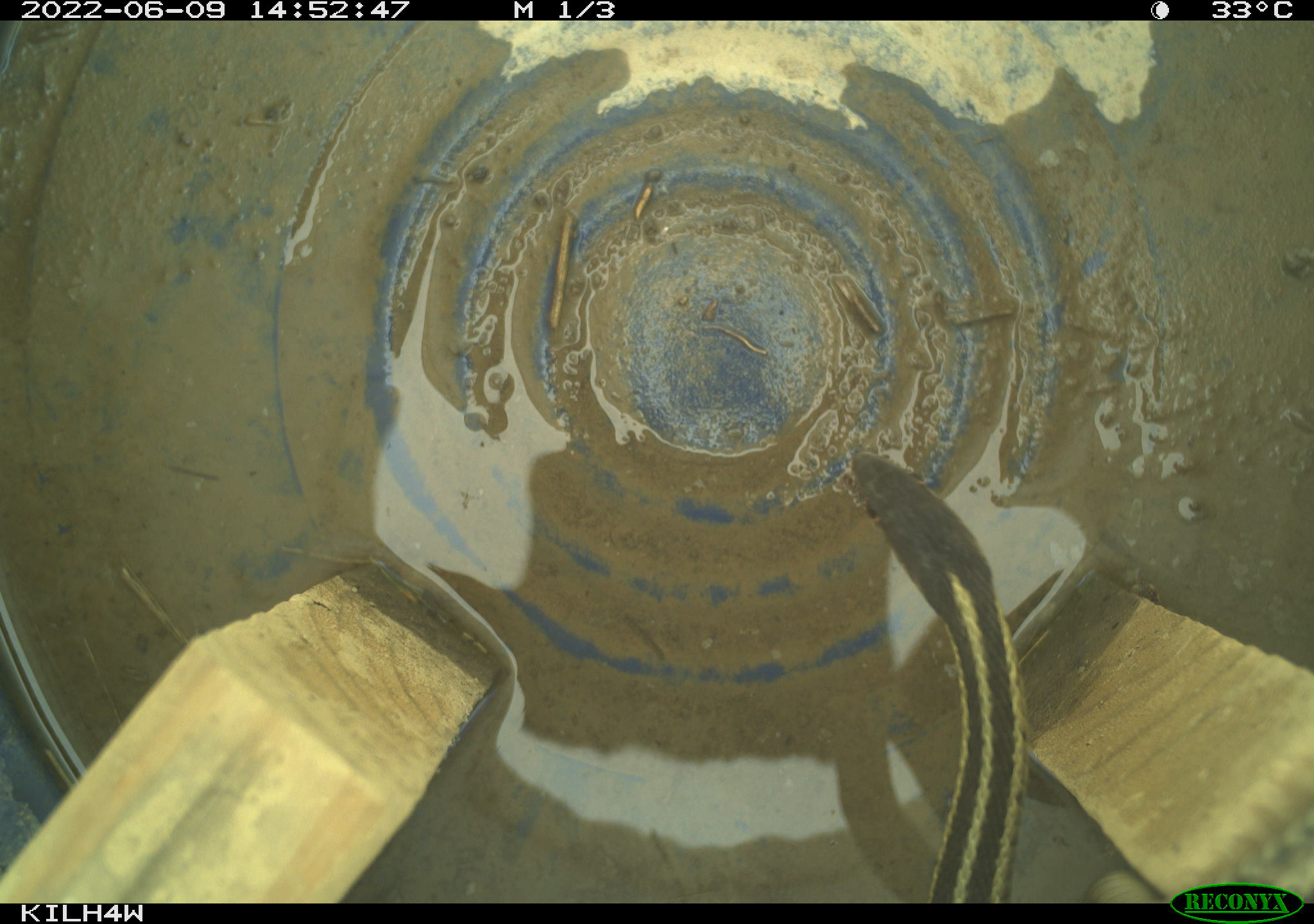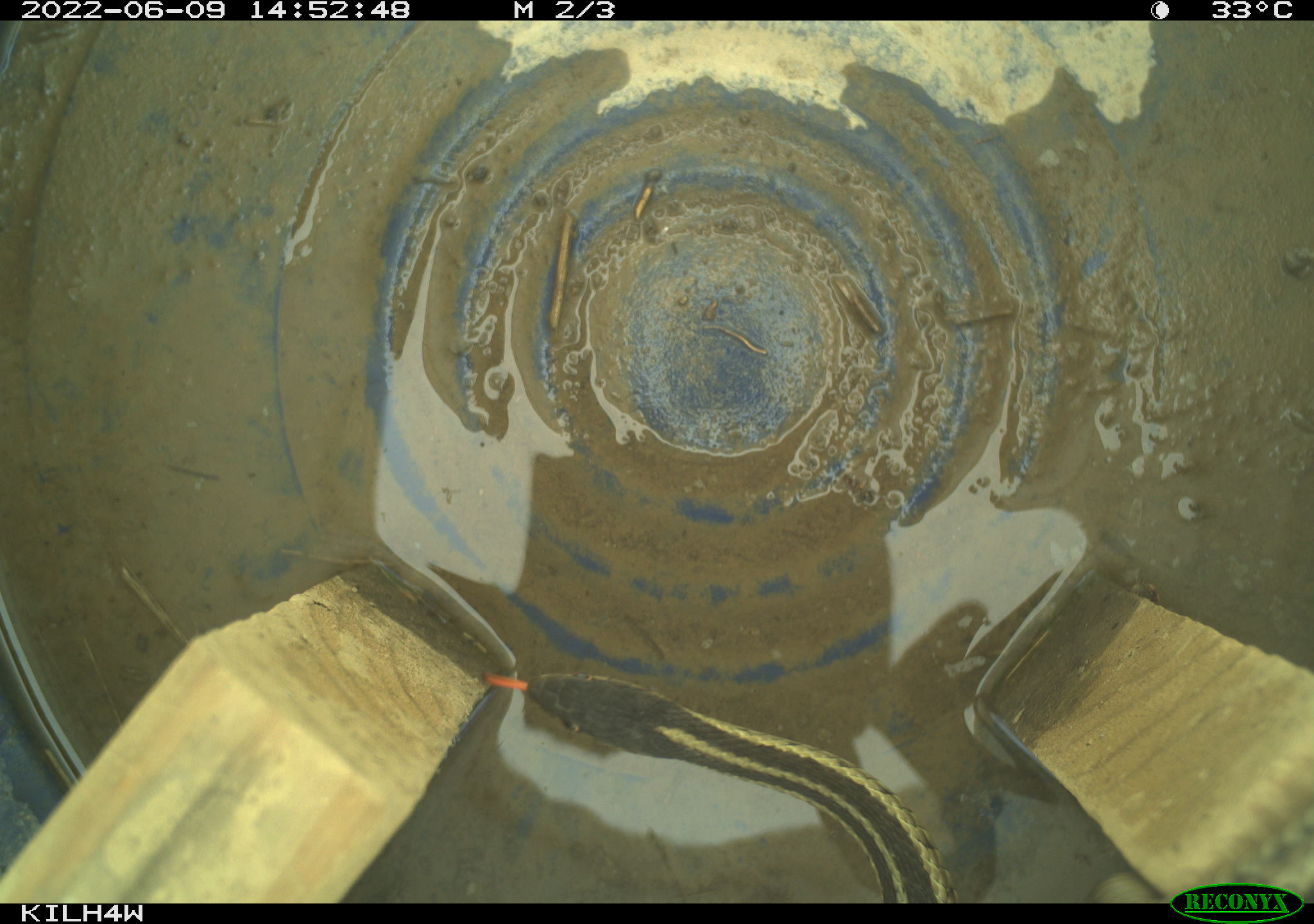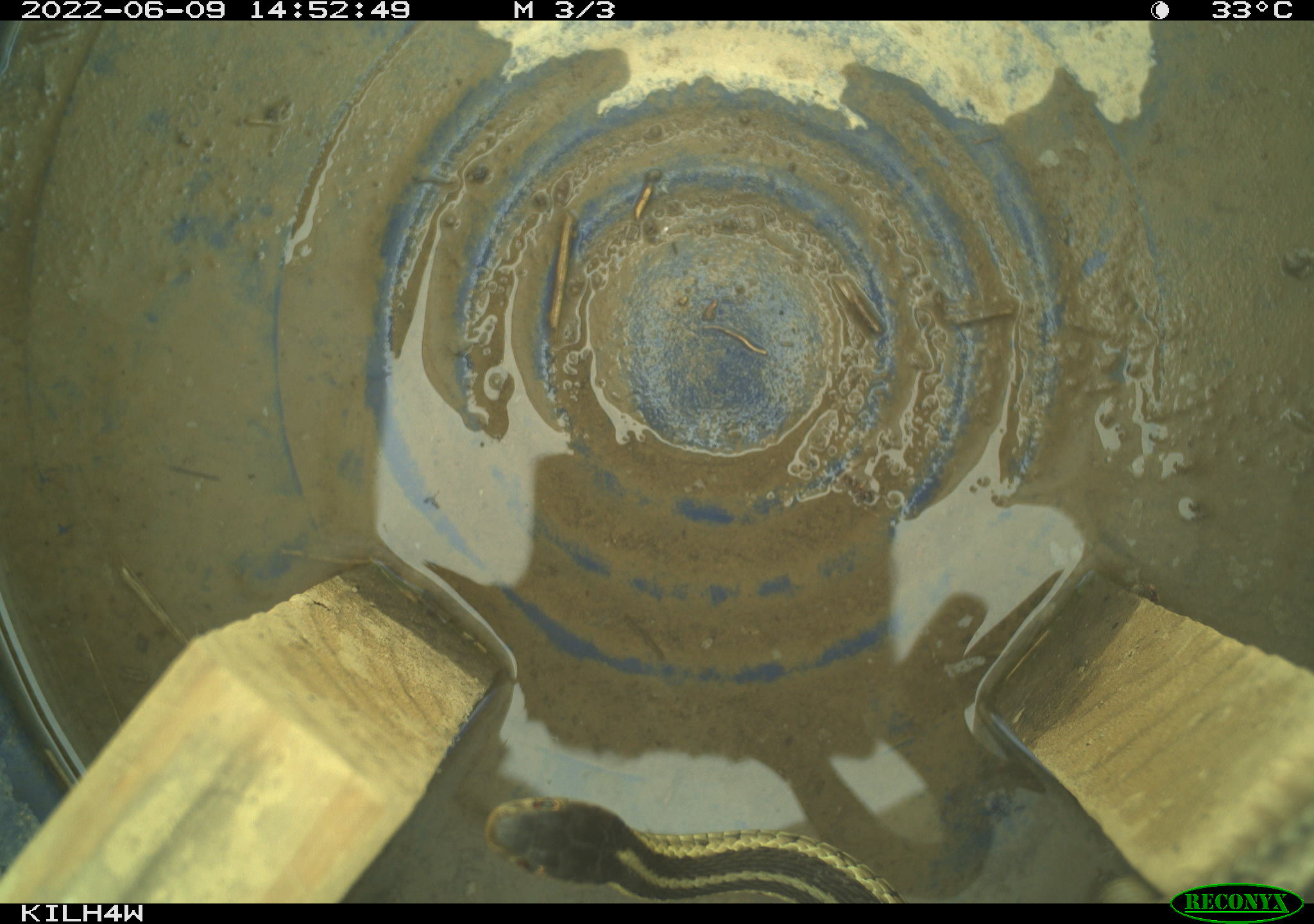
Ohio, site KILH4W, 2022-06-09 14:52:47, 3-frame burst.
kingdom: Animalia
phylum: Chordata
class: Reptilia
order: Squamata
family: Colubridae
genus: Thamnophis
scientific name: Thamnophis sirtalis sirtalis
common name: eastern gartersnake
Eastern gartersnake (Thamnophis sirtalis sirtalis).